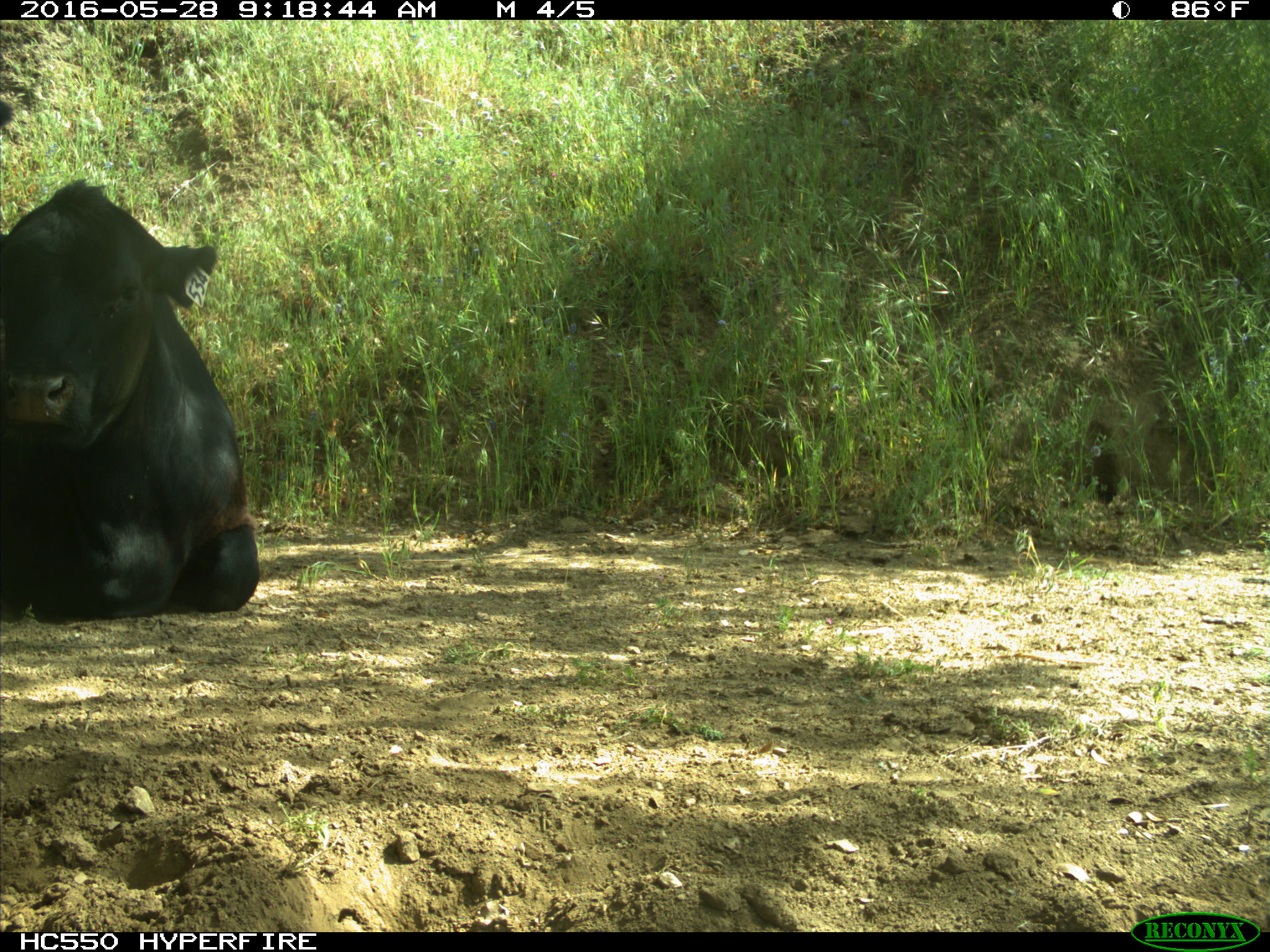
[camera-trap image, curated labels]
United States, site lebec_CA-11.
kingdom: Animalia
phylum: Chordata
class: Mammalia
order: Artiodactyla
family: Bovidae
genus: Bos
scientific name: Bos taurus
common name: domestic cow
Bos taurus (domestic cow).